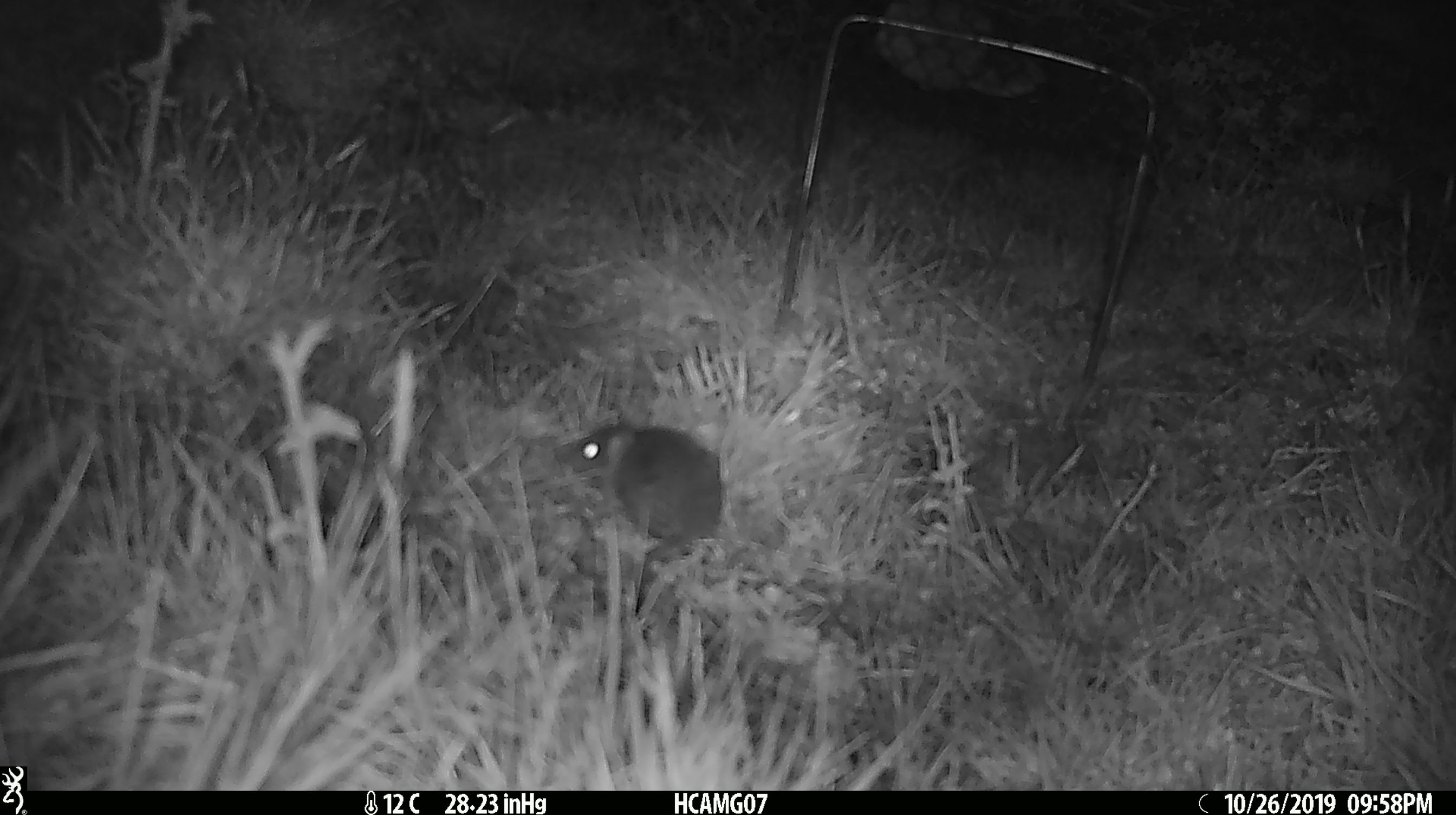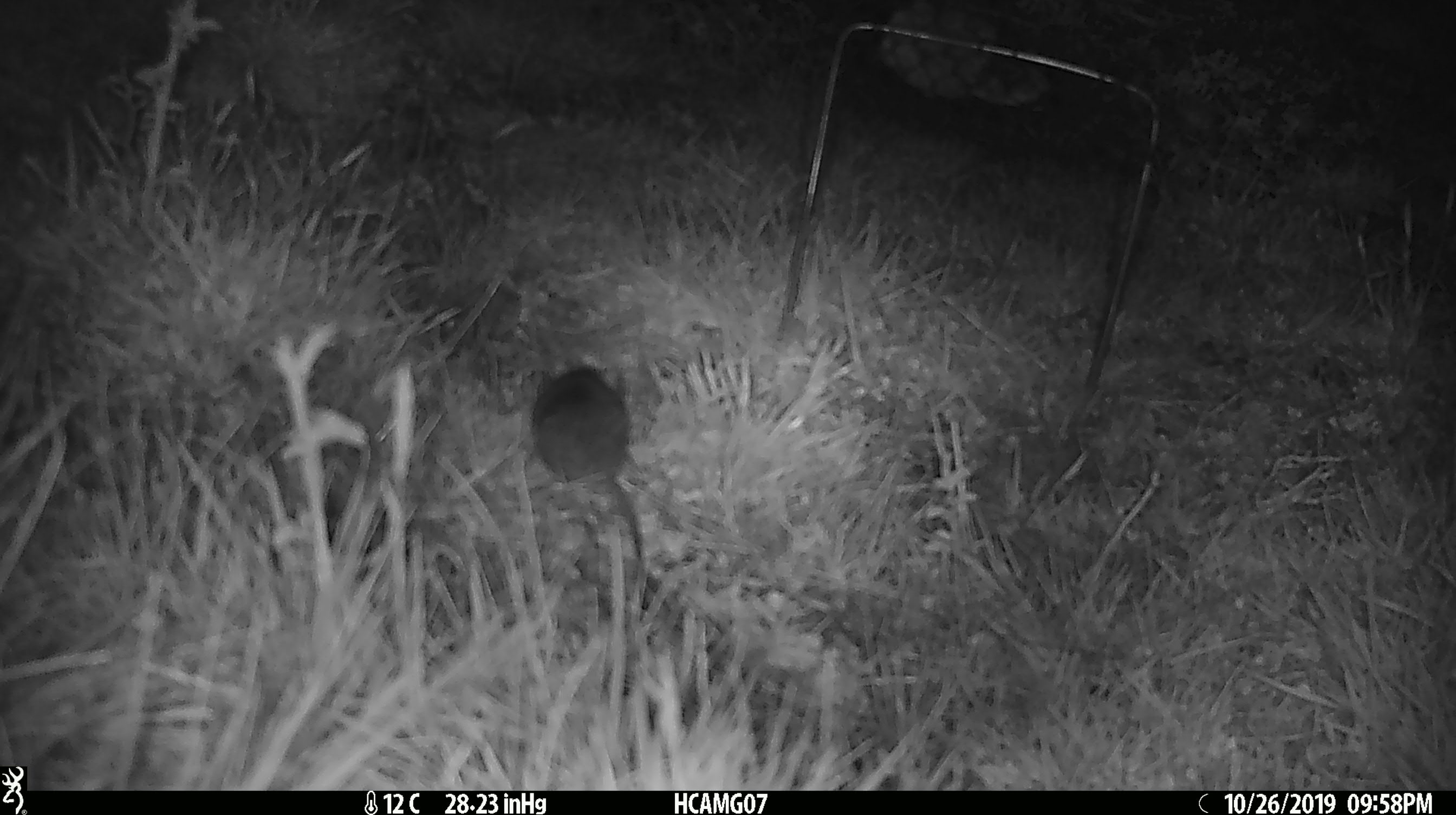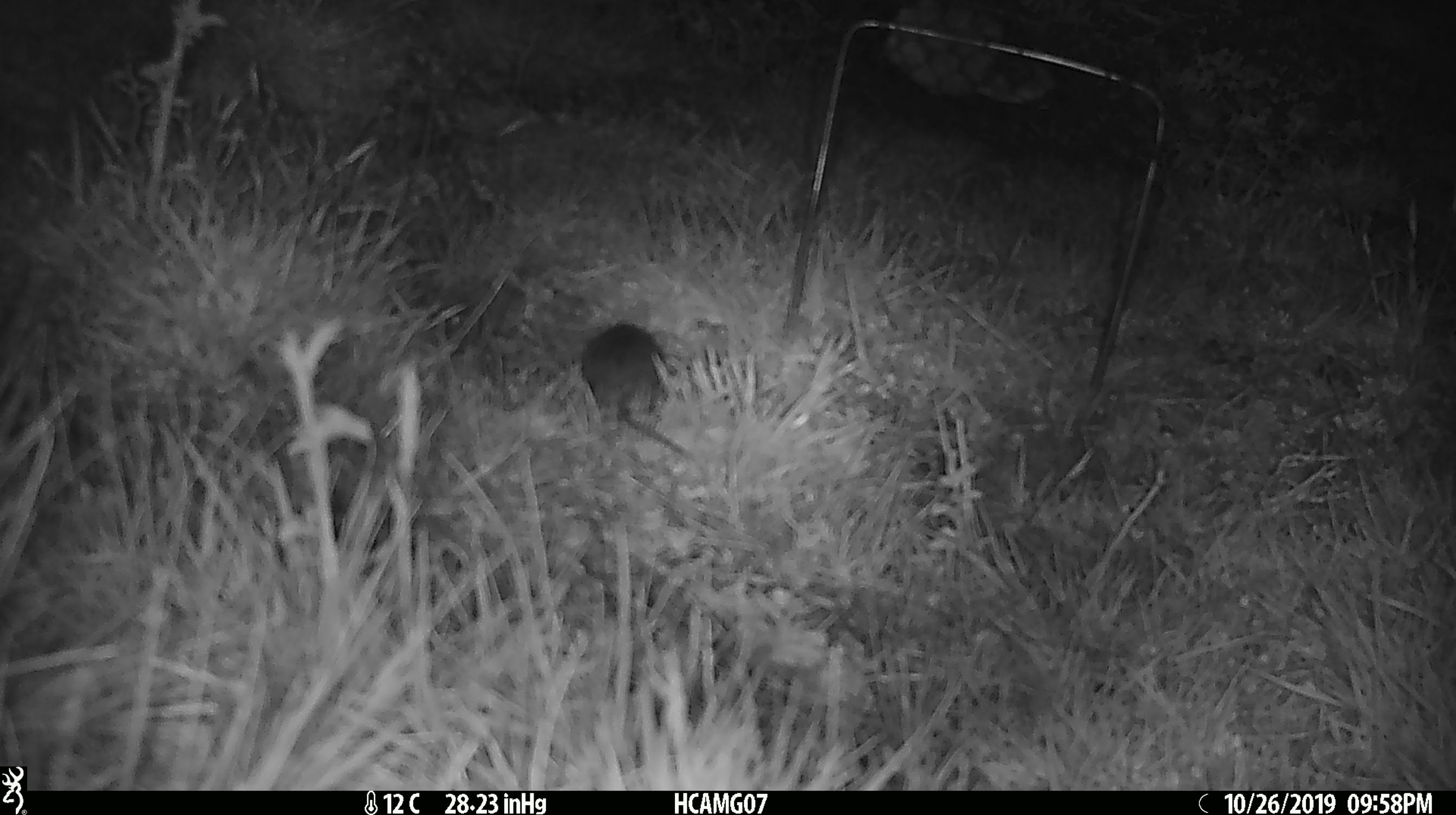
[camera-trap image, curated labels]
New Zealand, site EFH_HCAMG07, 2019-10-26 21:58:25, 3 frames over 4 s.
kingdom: Animalia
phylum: Chordata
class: Mammalia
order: Rodentia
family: Muridae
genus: Mus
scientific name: Mus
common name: mouse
Mouse (Mus).